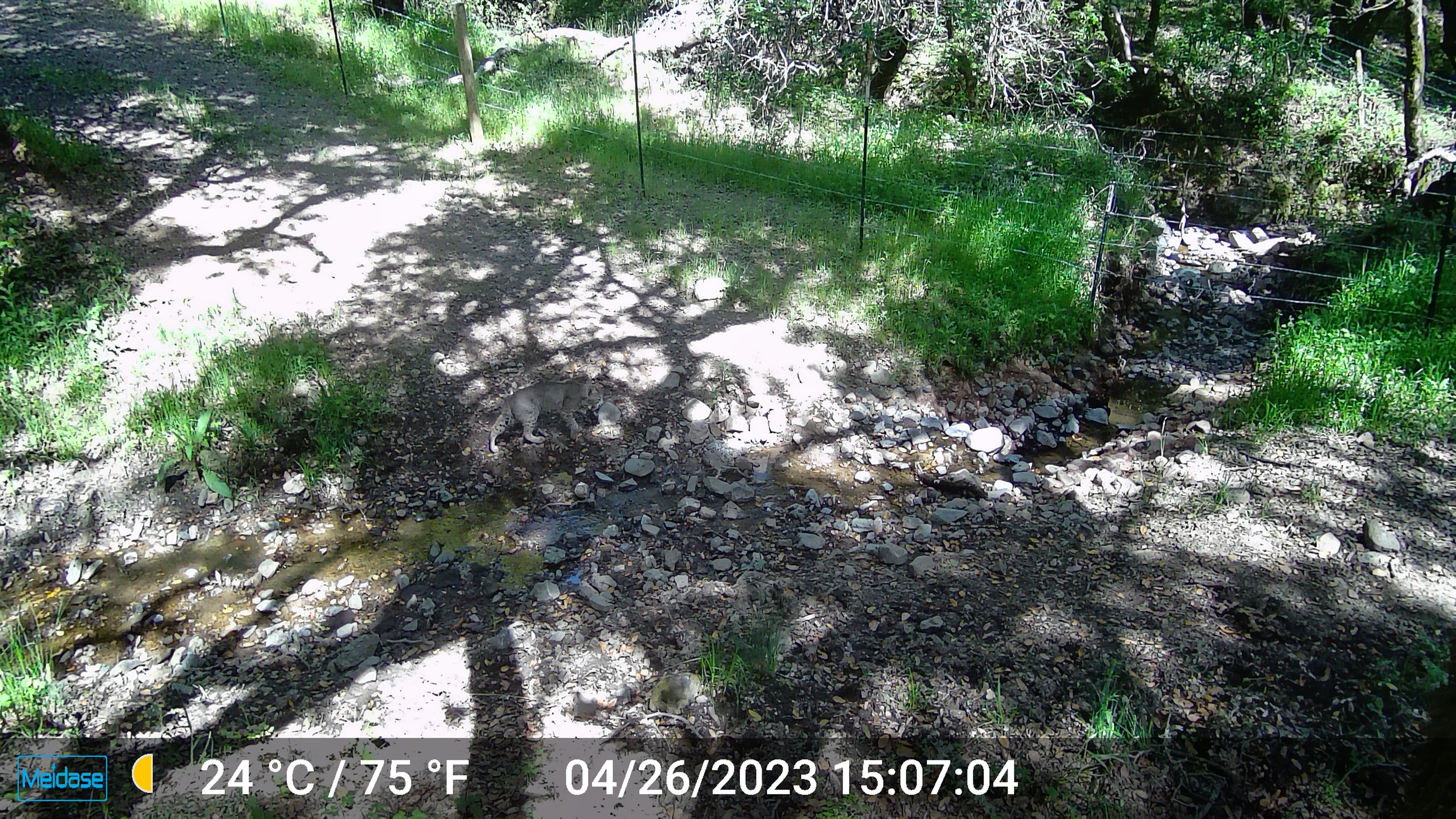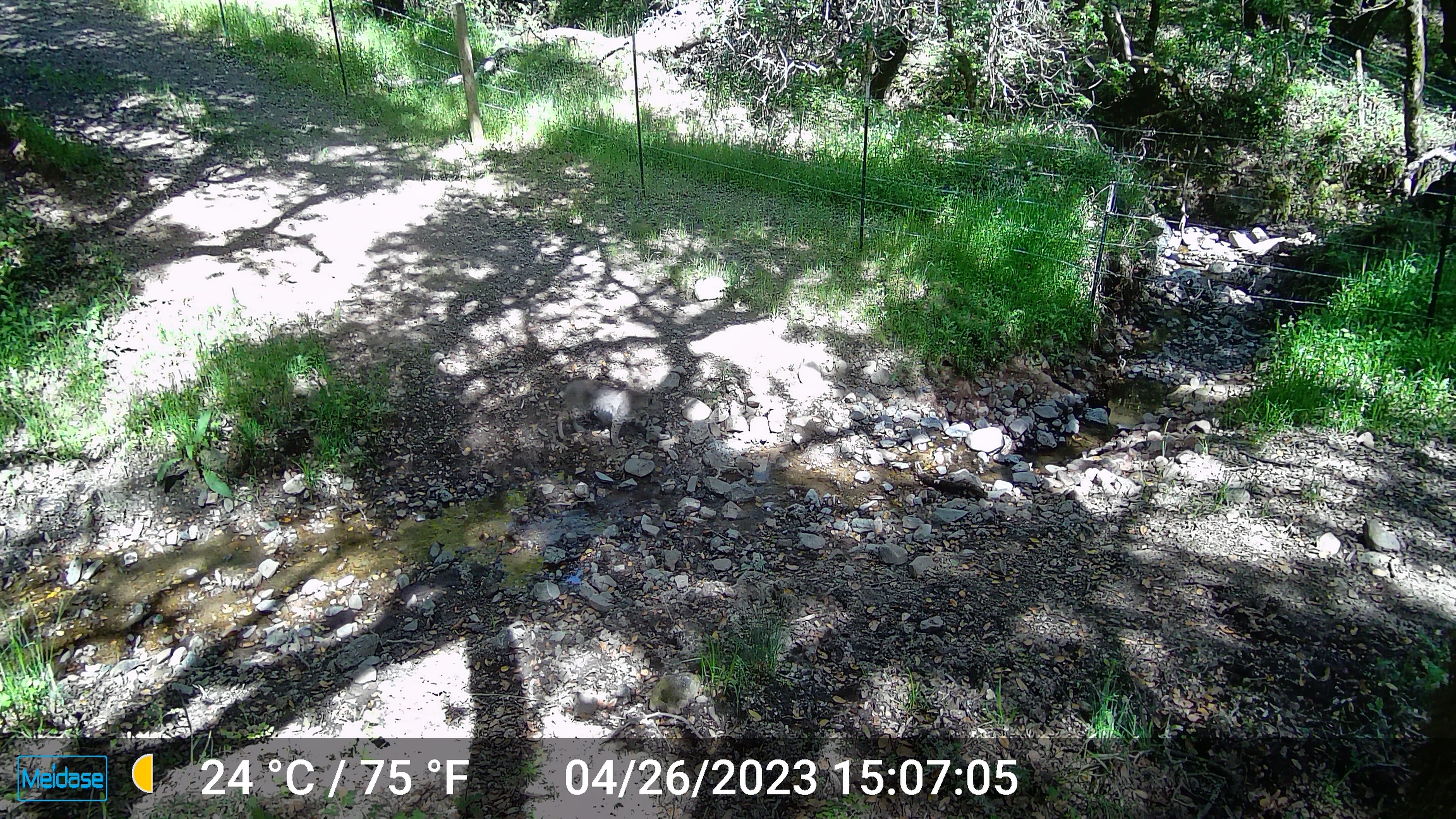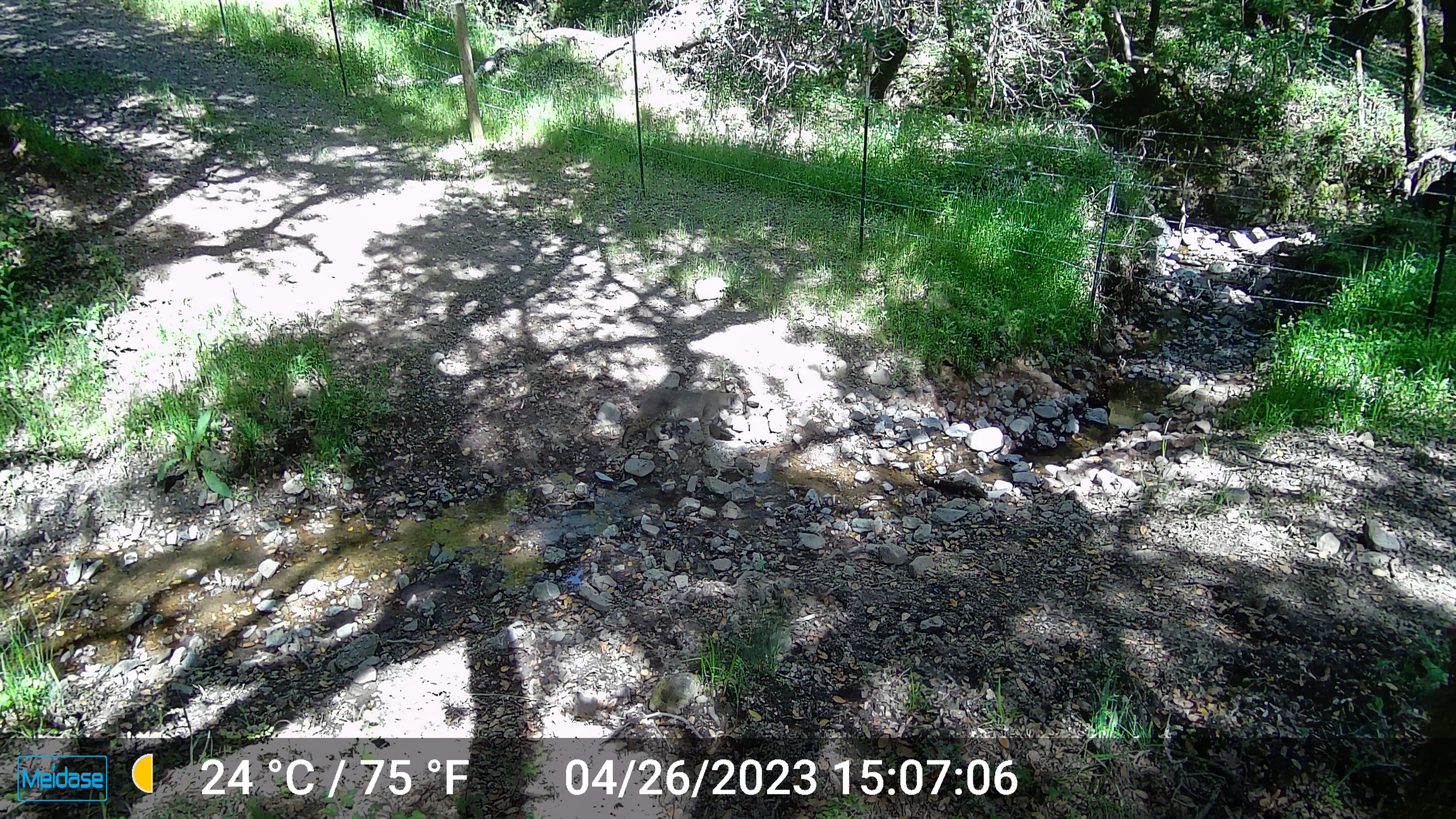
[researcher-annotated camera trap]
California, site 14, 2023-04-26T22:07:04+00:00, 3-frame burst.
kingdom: Animalia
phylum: Chordata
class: Mammalia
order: Carnivora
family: Felidae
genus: Lynx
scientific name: Lynx rufus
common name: bobcat